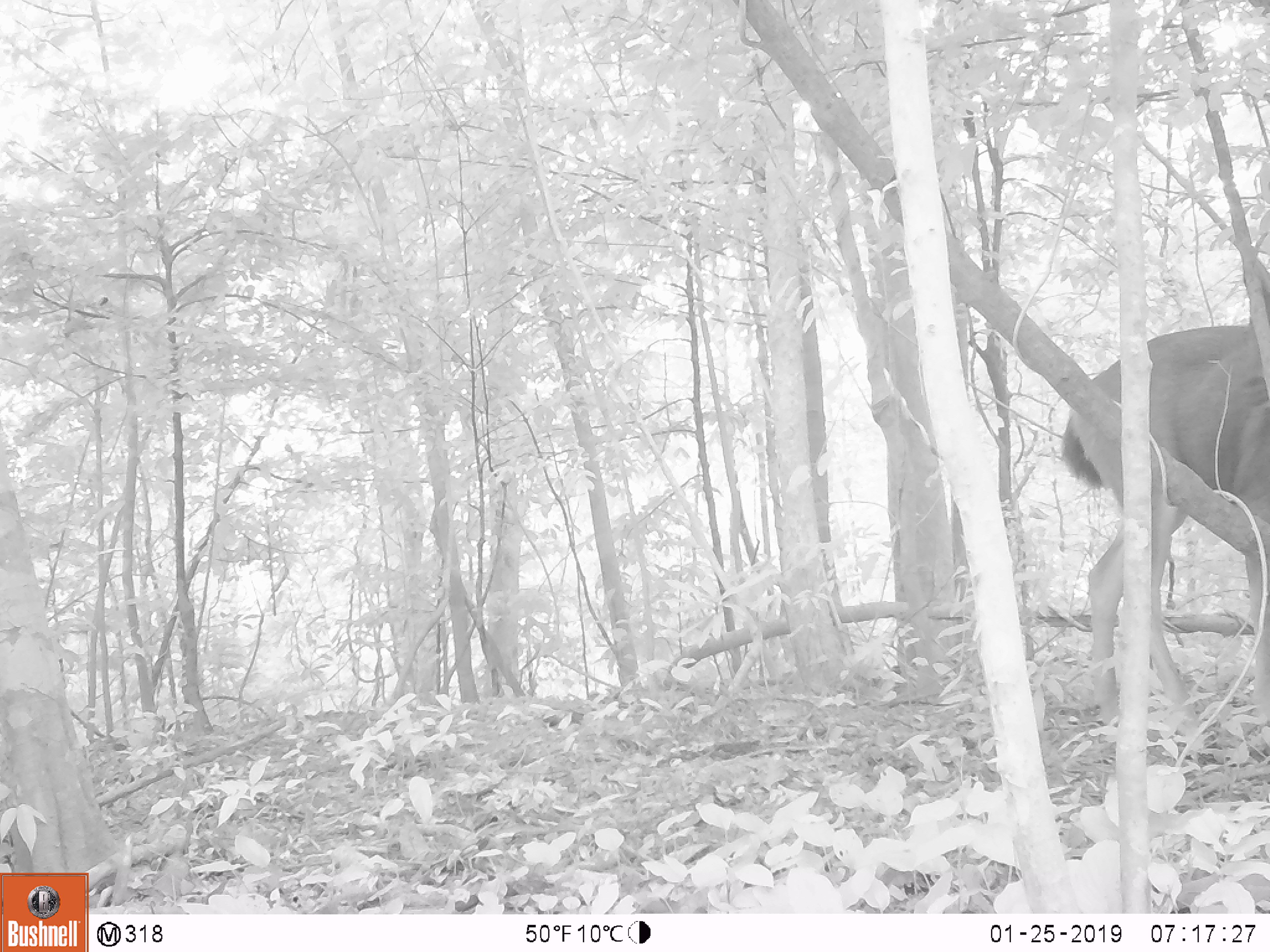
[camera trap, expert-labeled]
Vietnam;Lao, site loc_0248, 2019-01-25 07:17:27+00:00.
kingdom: Animalia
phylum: Chordata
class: Mammalia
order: Artiodactyla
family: Cervidae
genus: Rusa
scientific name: Rusa unicolor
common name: sambar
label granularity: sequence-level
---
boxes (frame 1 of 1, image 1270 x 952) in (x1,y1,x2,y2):
sambar: (1061,258,1270,747)